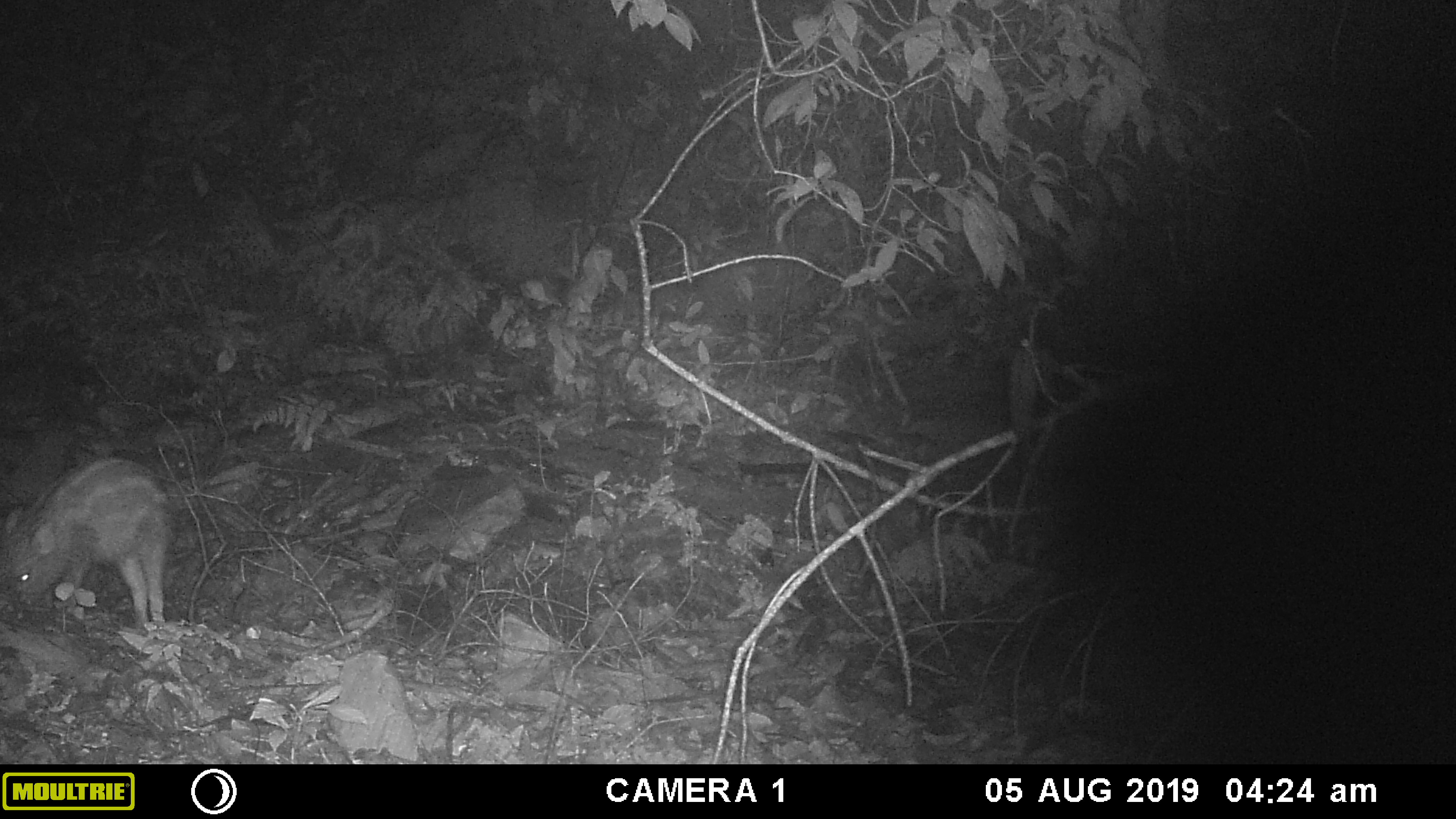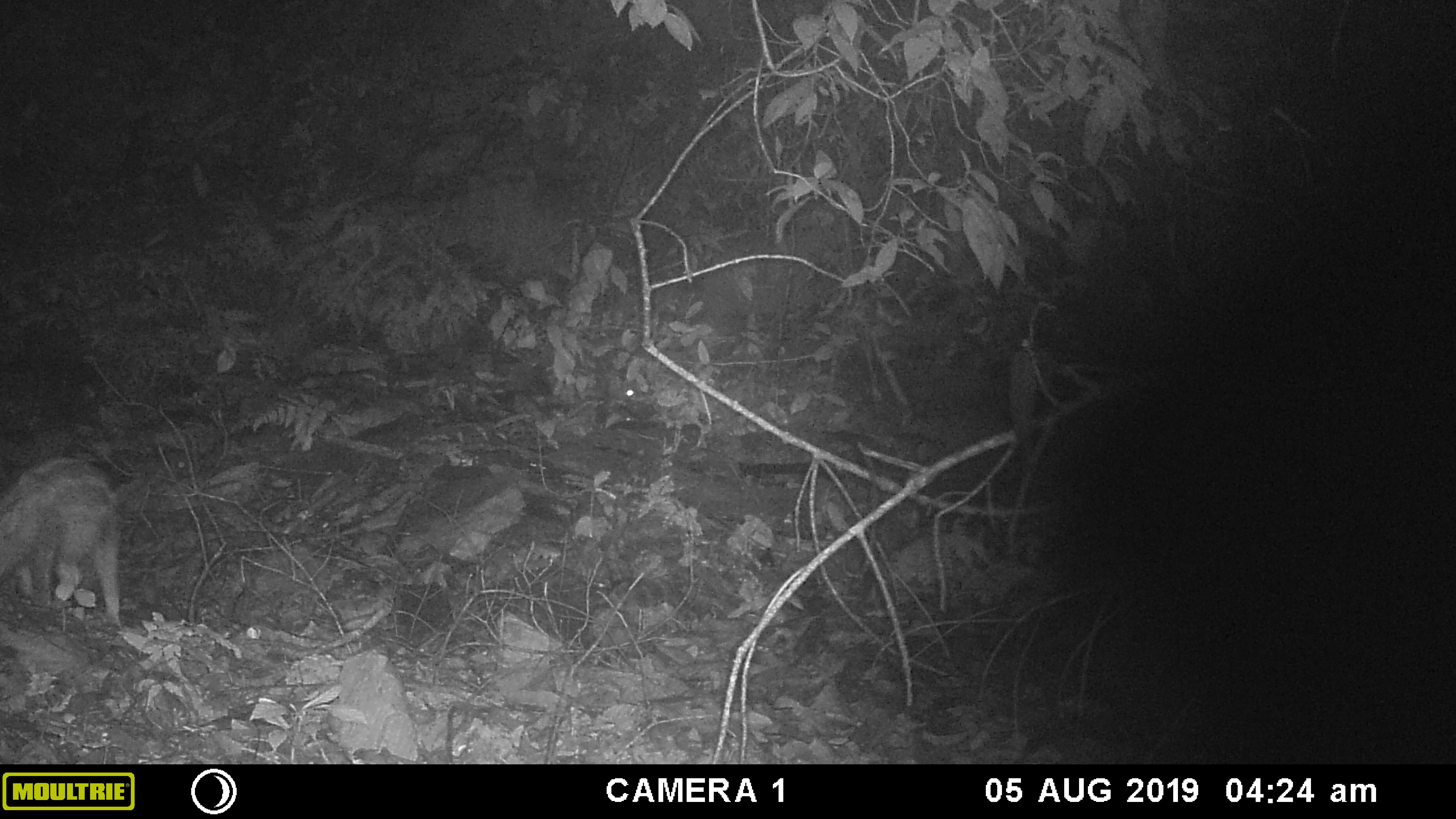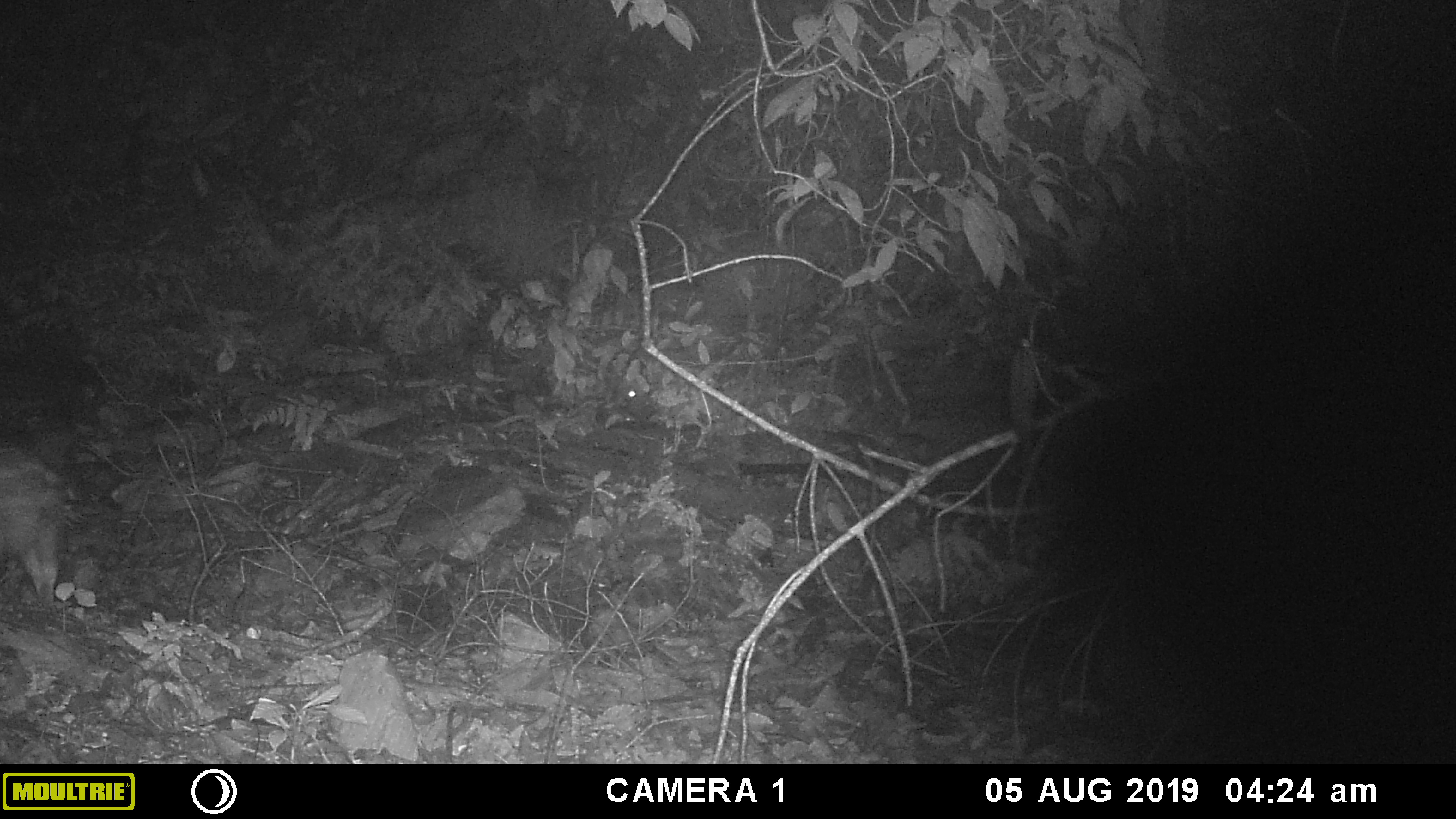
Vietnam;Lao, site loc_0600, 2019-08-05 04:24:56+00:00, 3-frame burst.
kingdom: Animalia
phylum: Chordata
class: Mammalia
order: Artiodactyla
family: Suidae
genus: Sus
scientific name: Sus scrofa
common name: eurasian wild pig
Eurasian wild pig (Sus scrofa). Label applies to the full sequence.